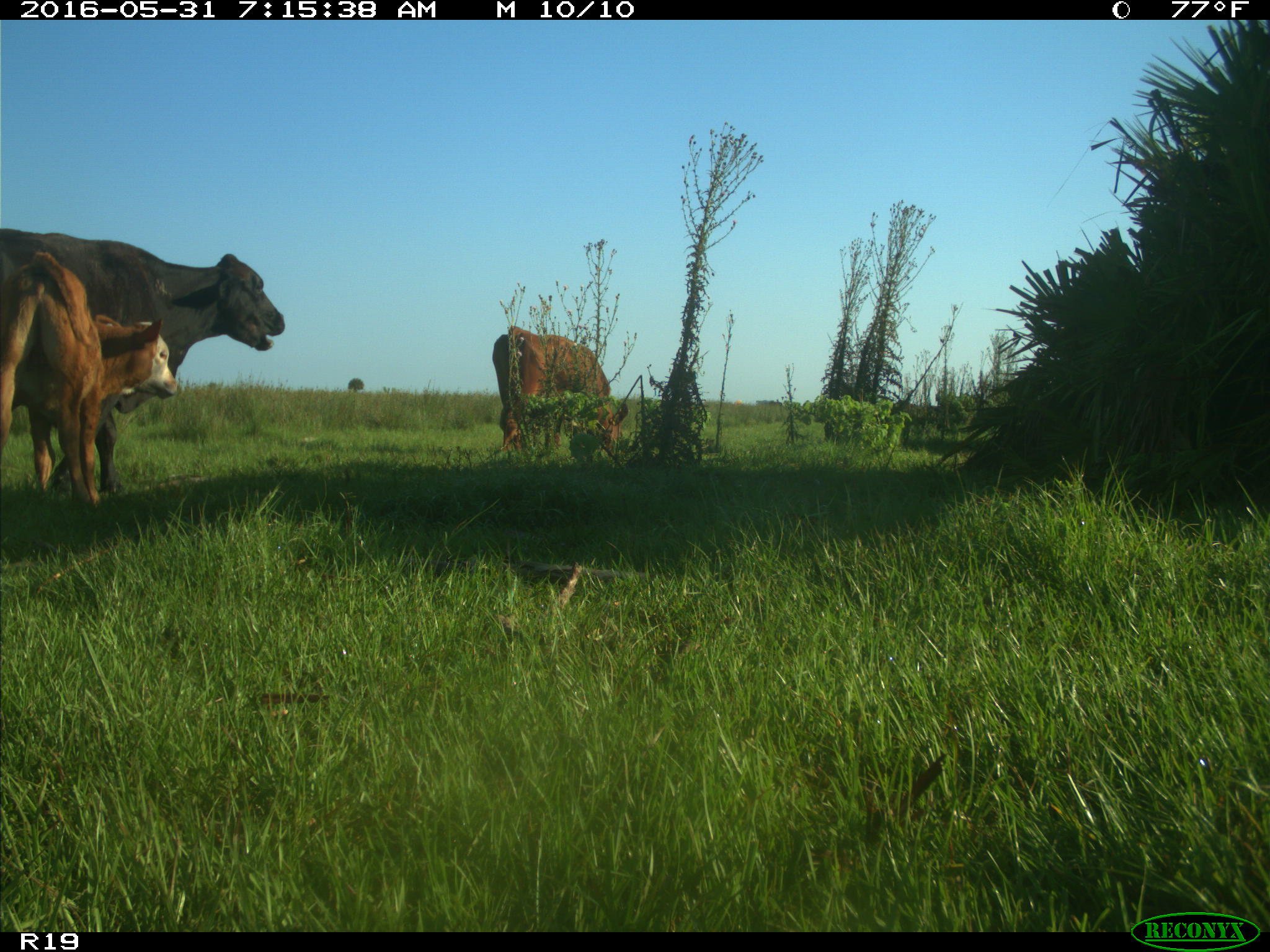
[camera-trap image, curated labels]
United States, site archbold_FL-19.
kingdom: Animalia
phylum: Chordata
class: Mammalia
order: Artiodactyla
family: Bovidae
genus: Bos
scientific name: Bos taurus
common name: domestic cow